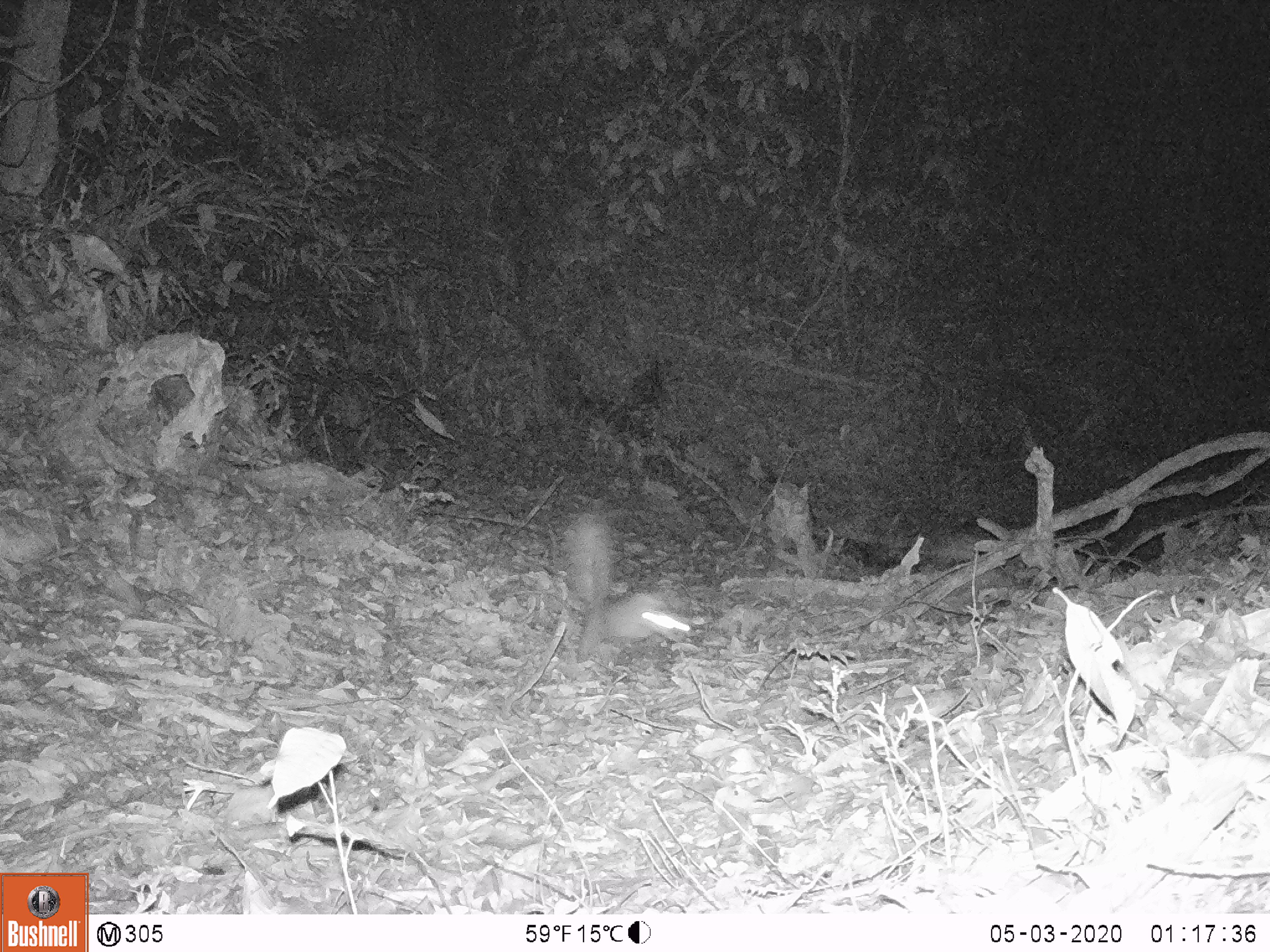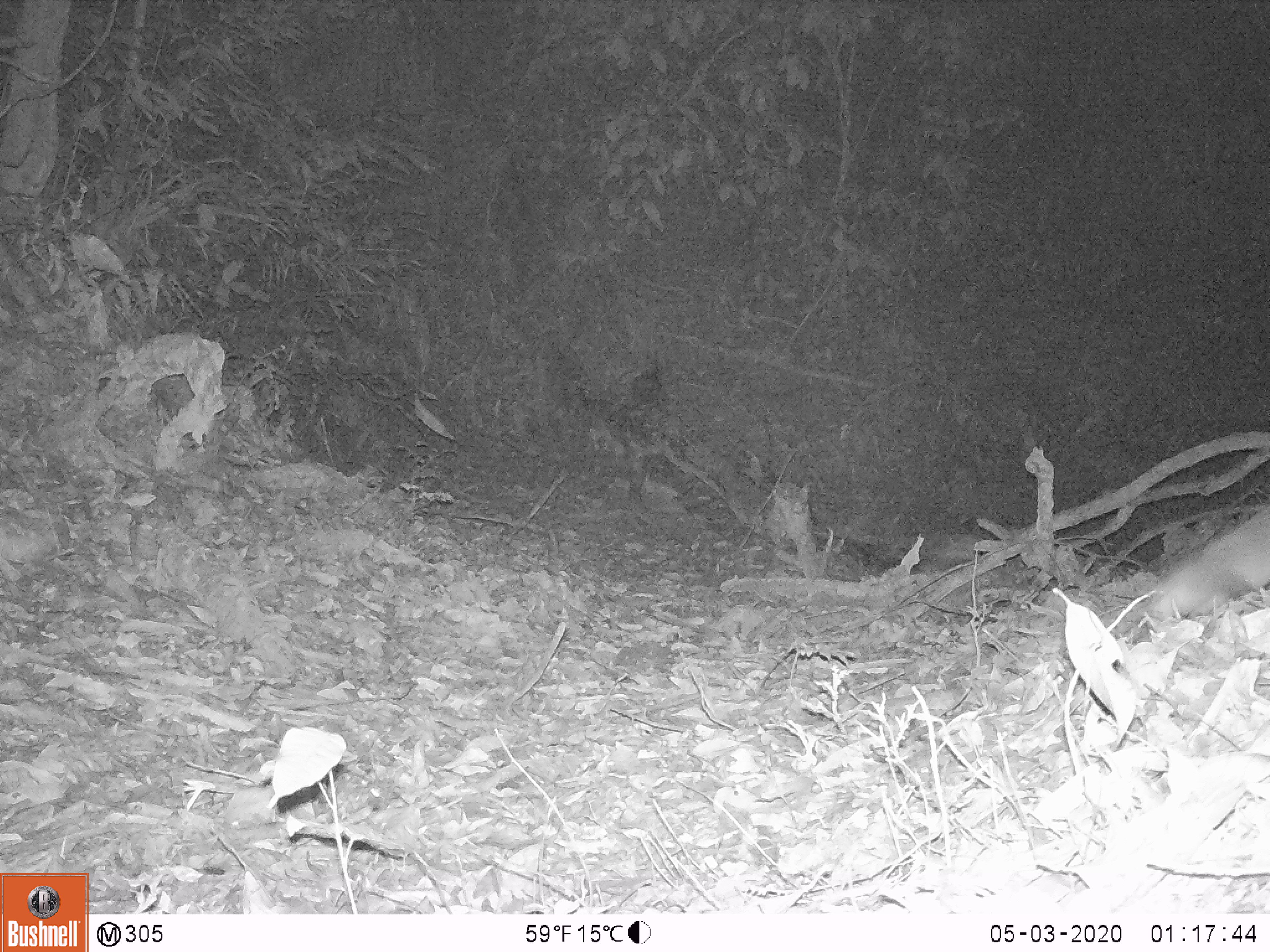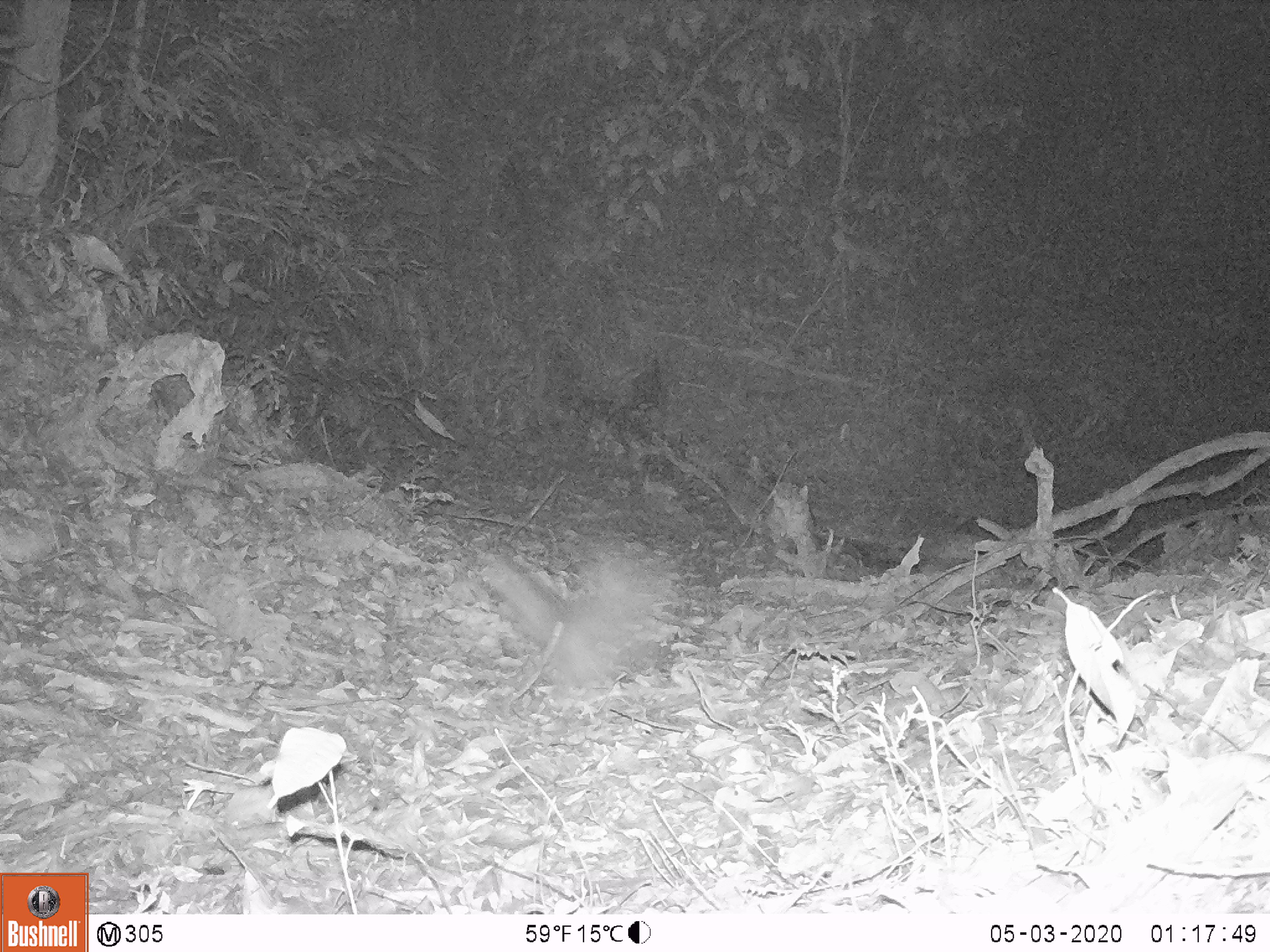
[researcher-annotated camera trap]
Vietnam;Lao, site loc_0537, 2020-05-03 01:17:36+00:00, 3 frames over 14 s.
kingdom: Animalia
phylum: Chordata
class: Mammalia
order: Carnivora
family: Mustelidae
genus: Melogale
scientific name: Melogale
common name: ferret badger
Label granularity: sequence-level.